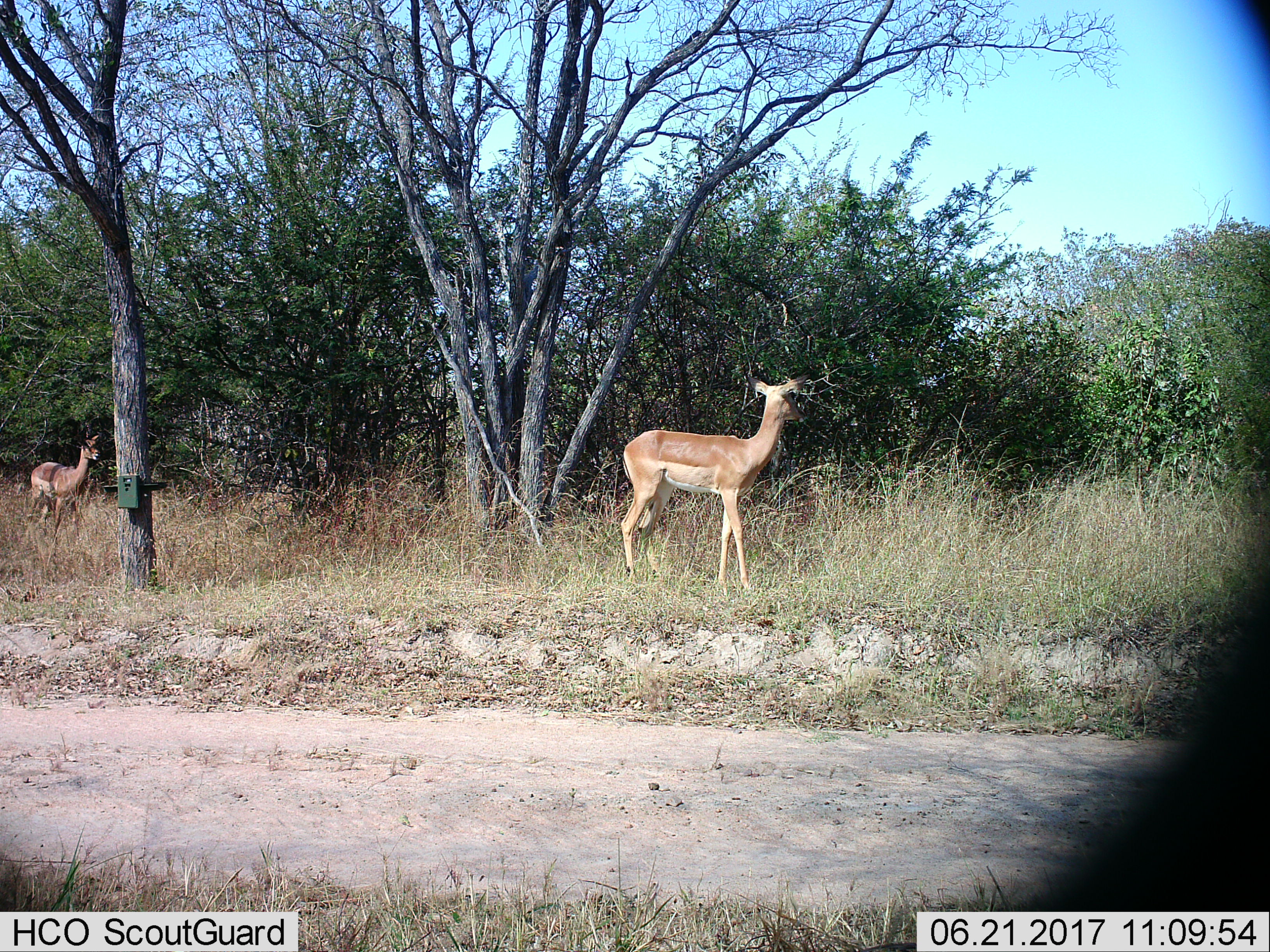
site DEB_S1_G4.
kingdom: Animalia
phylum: Chordata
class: Mammalia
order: Artiodactyla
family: Bovidae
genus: Aepyceros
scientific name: Aepyceros melampus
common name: impala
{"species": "impala (Aepyceros melampus)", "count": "2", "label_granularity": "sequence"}